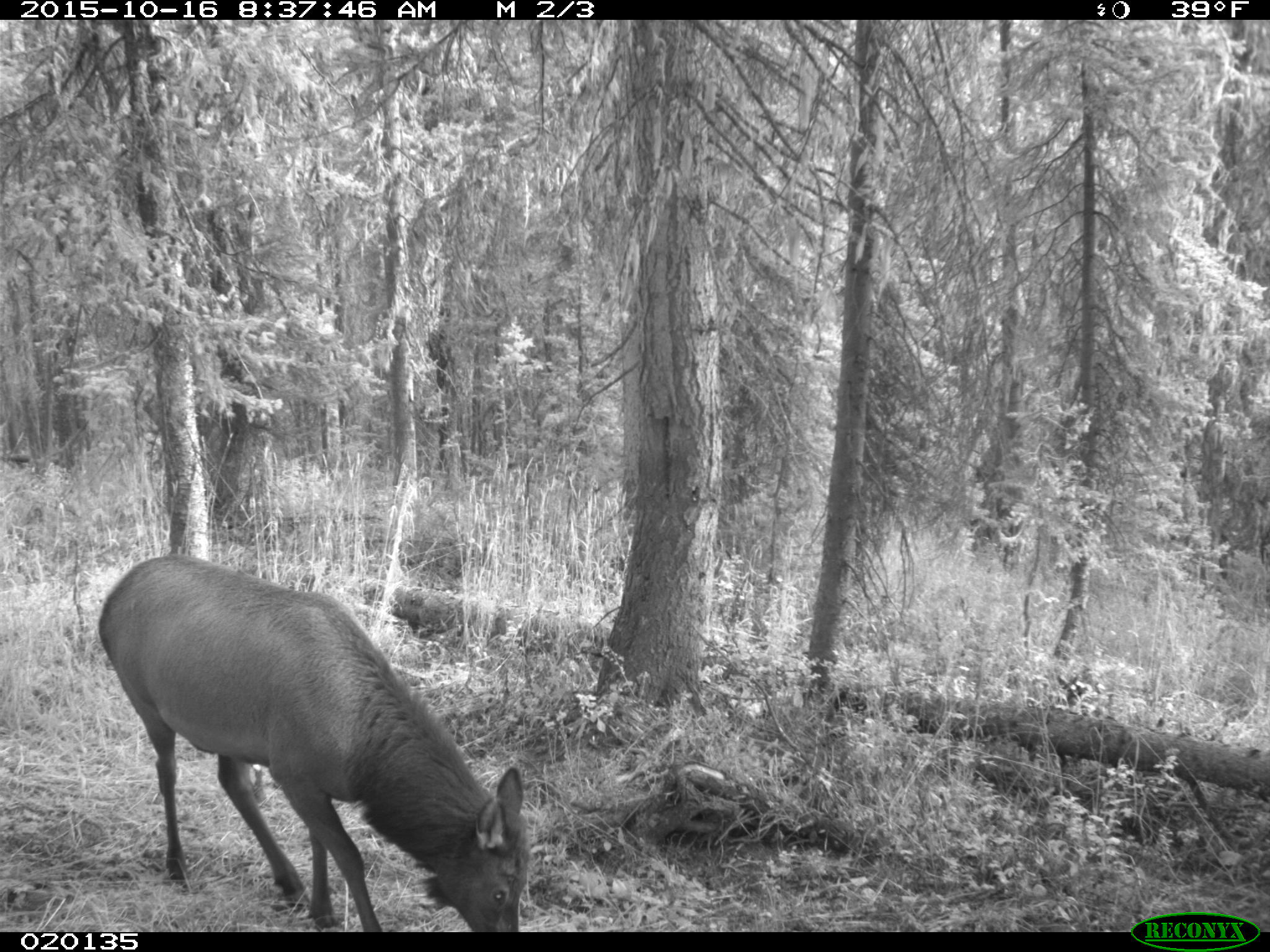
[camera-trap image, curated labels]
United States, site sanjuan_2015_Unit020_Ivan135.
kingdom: Animalia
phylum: Chordata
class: Mammalia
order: Artiodactyla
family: Cervidae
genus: Cervus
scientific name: Cervus elaphus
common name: red deer